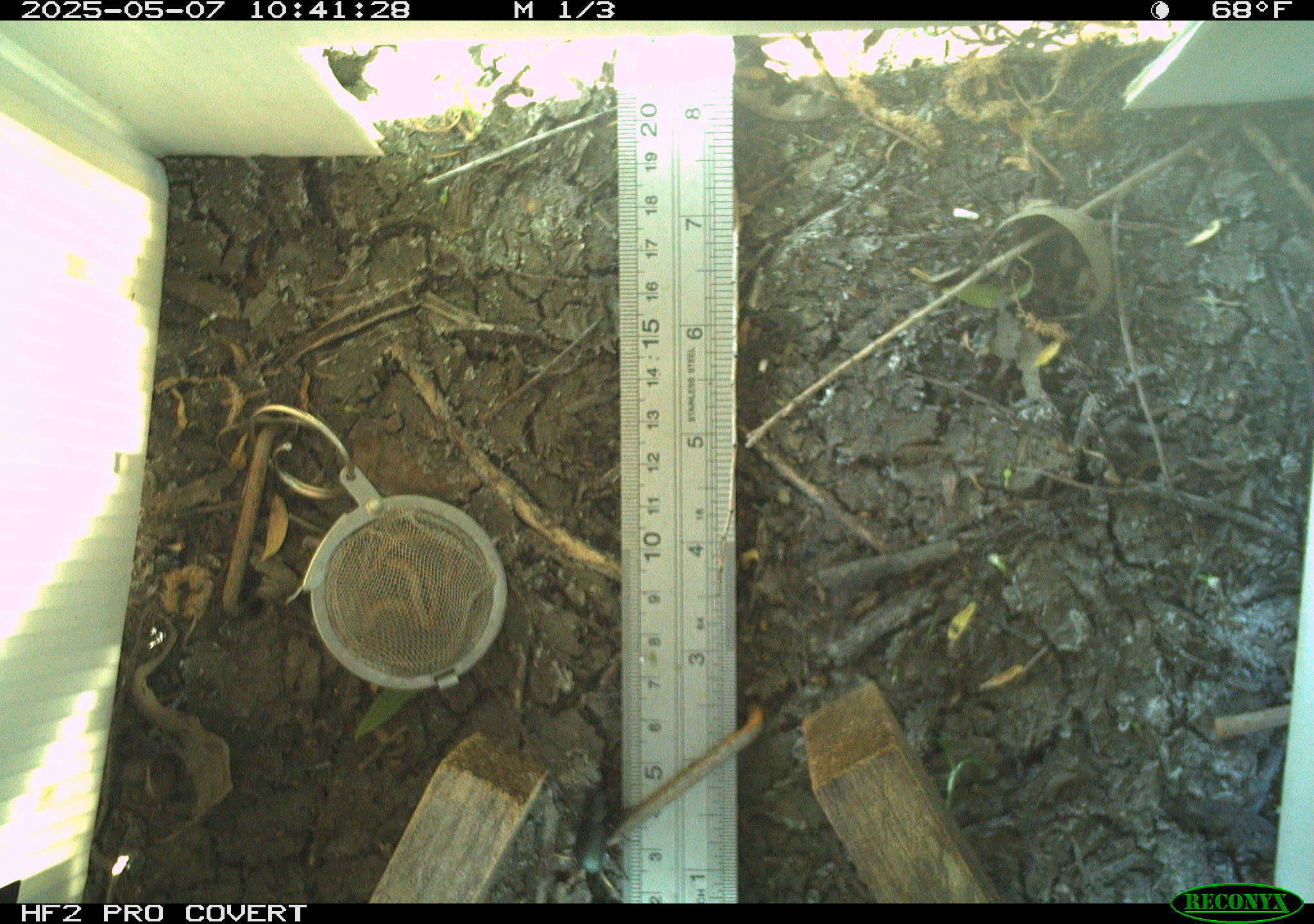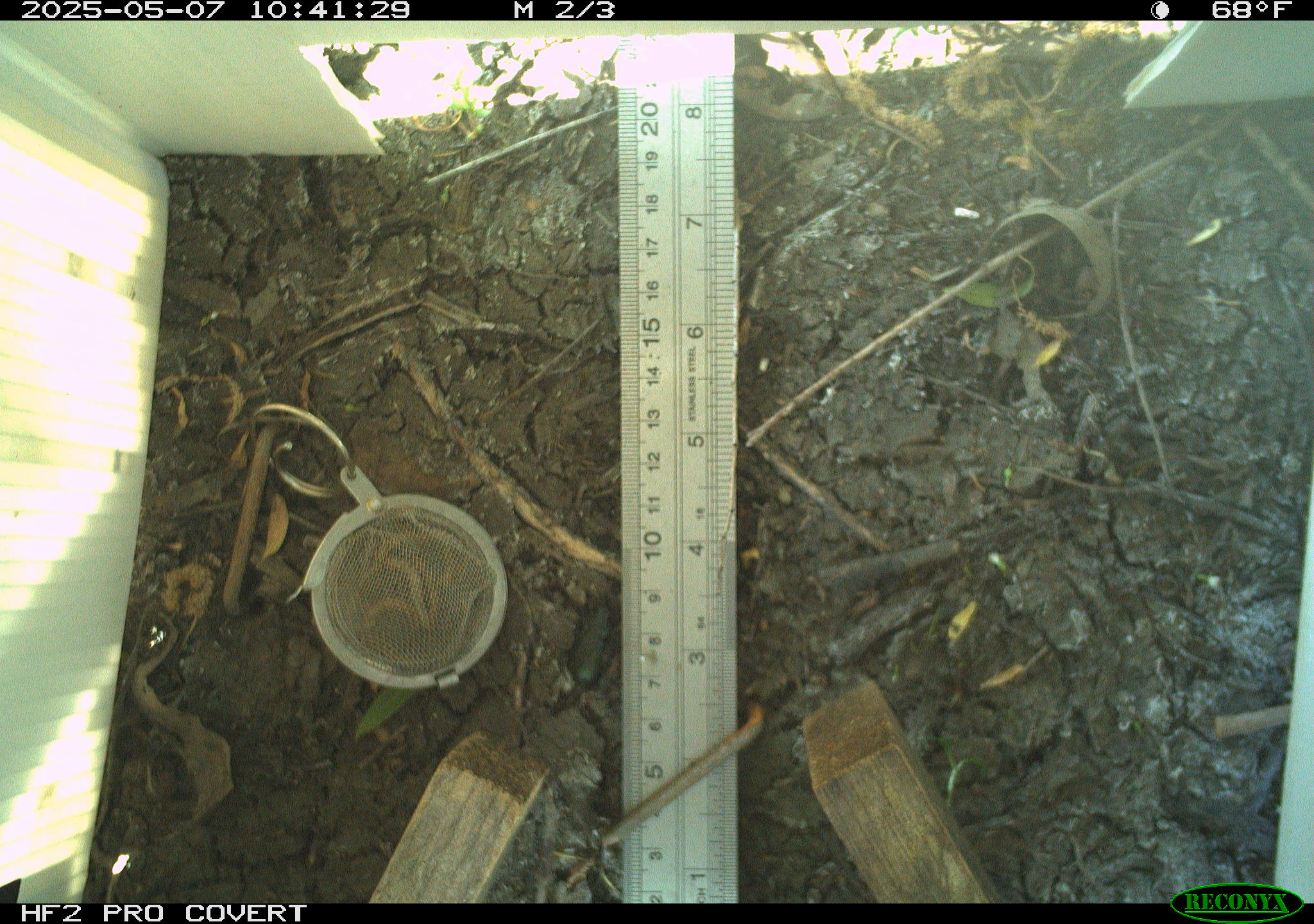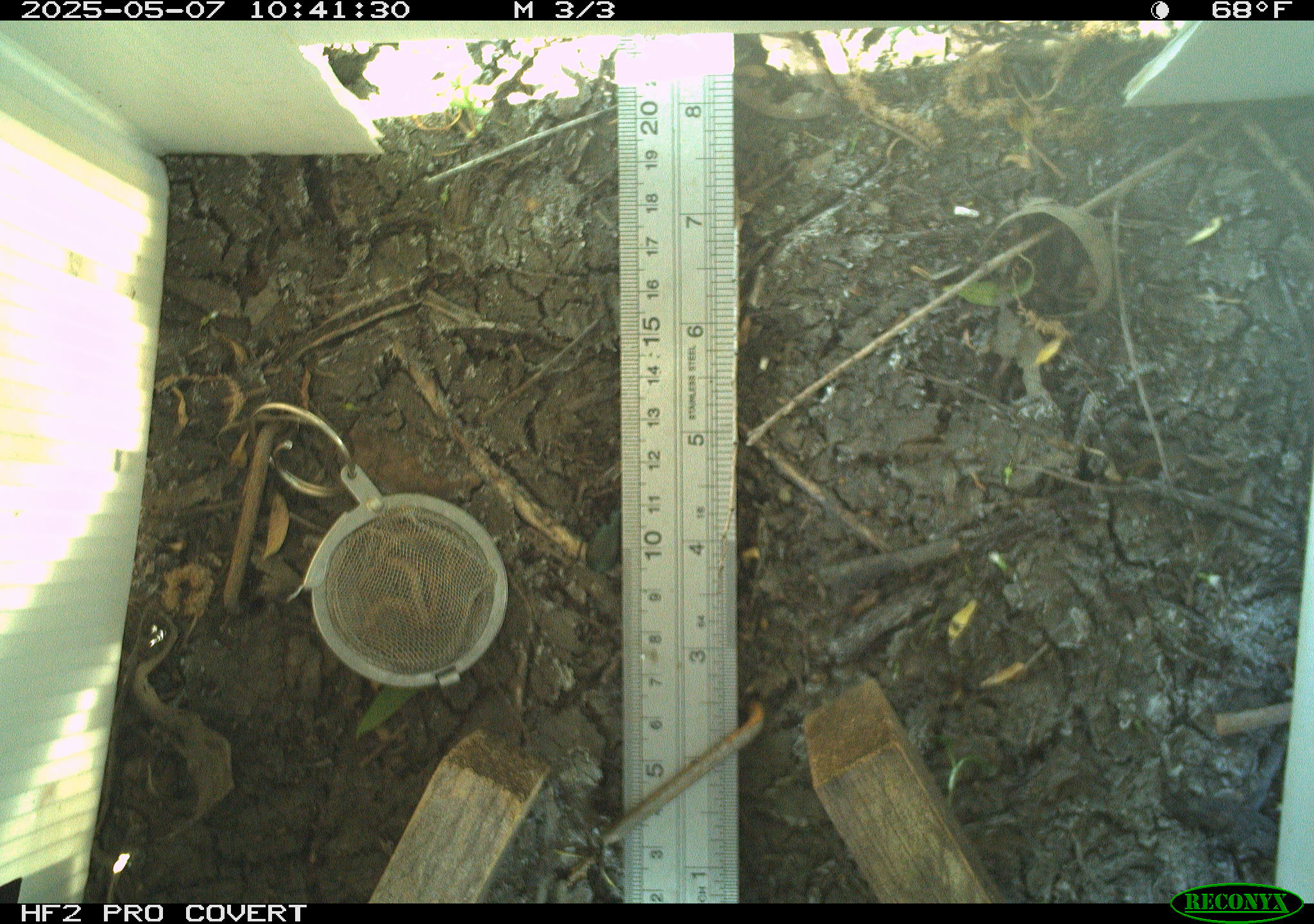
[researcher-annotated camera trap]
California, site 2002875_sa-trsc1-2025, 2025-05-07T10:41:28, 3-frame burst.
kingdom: Animalia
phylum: Arthropoda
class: Insecta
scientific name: Insecta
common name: insect